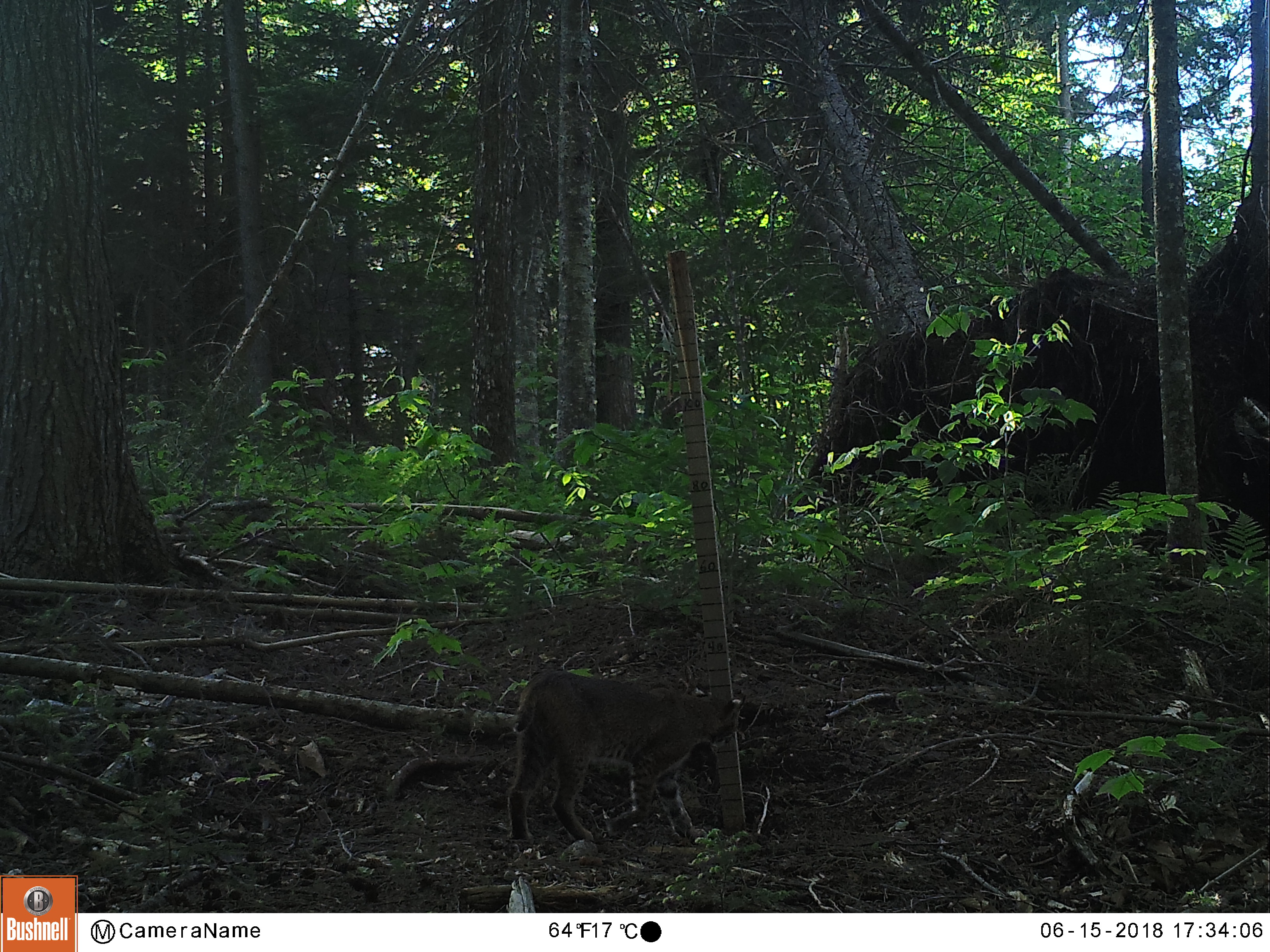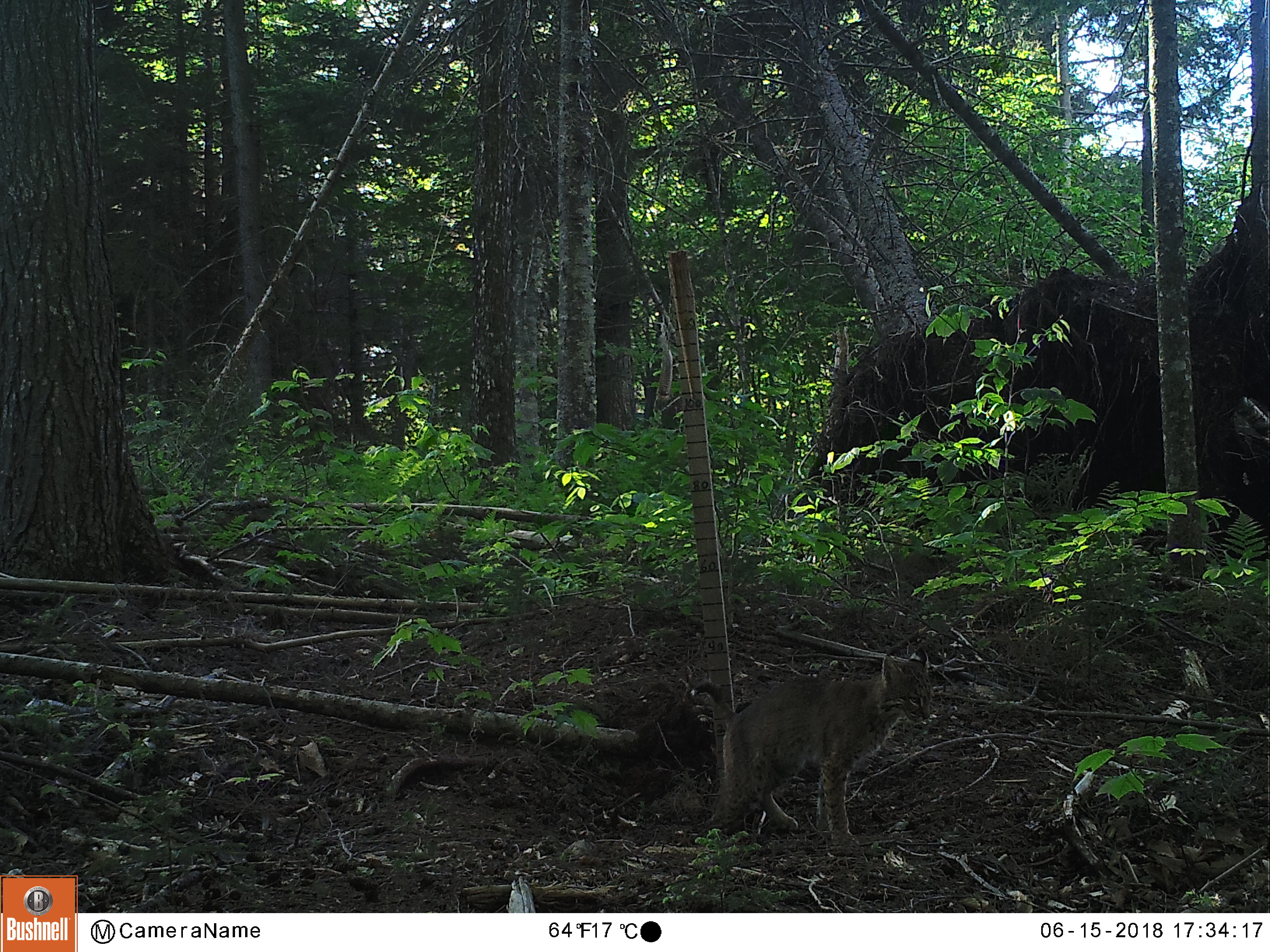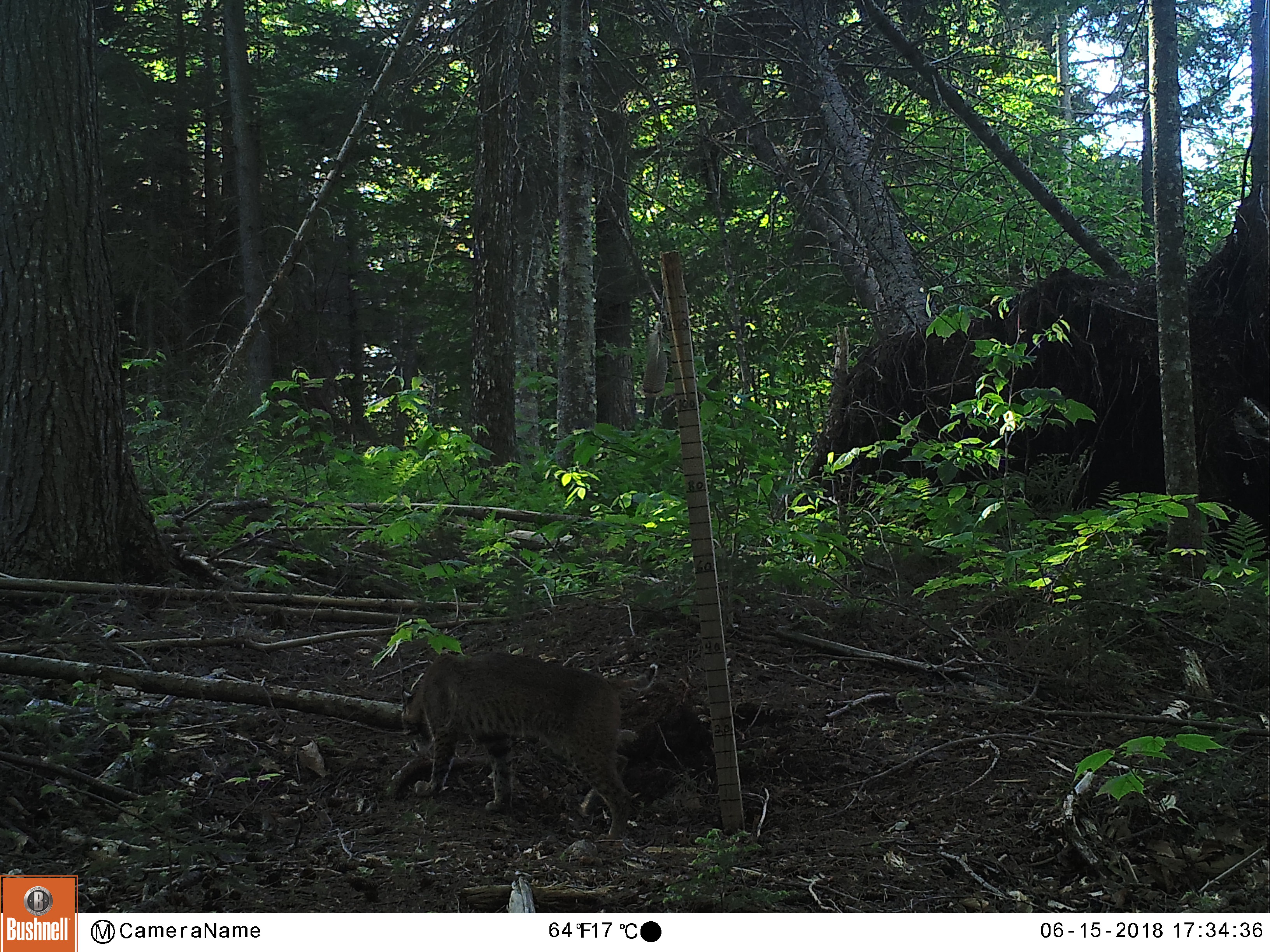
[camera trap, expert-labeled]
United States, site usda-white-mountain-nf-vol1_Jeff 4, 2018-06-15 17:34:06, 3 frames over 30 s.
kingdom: Animalia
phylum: Chordata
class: Mammalia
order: Carnivora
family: Felidae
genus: Lynx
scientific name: Lynx rufus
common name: bobcat